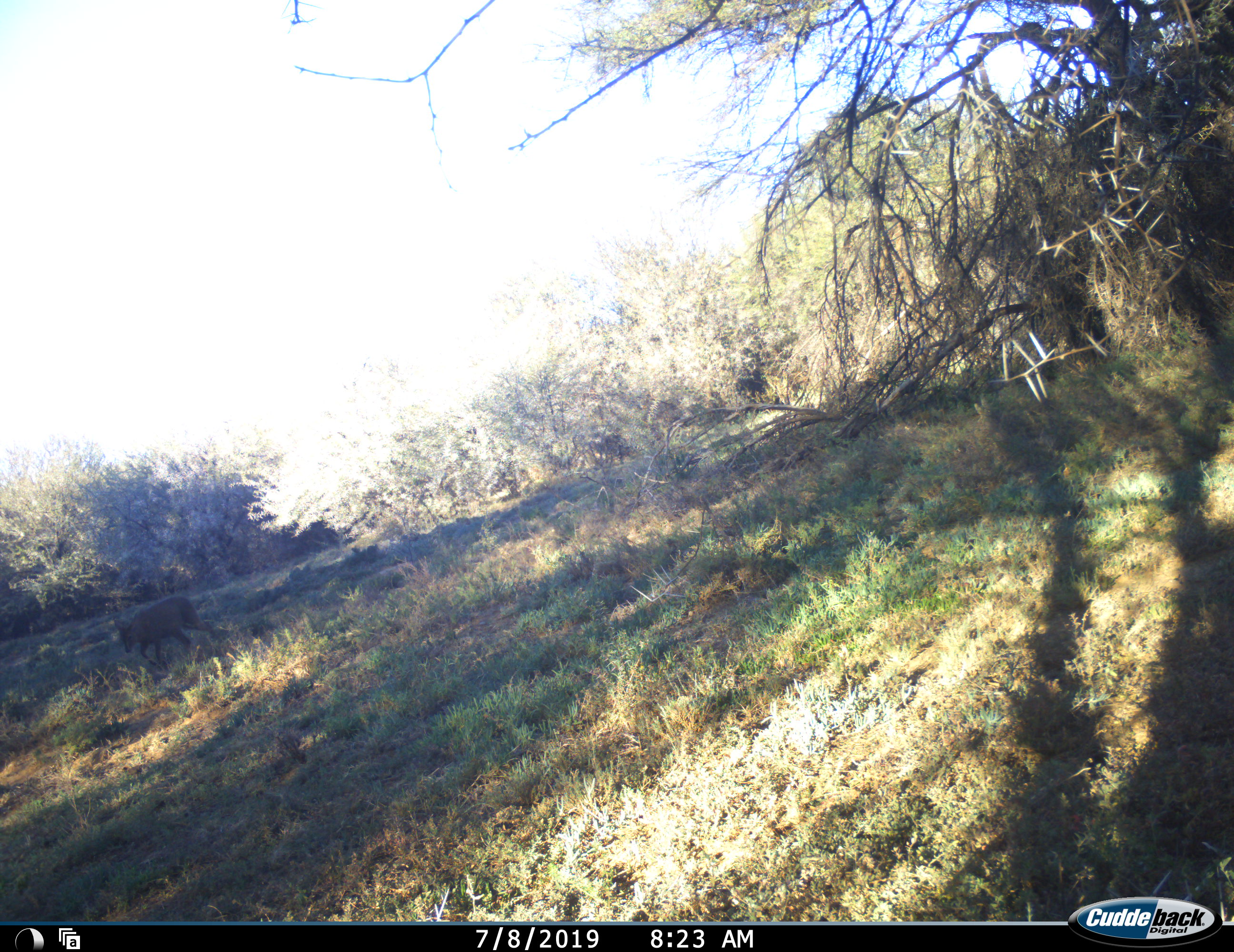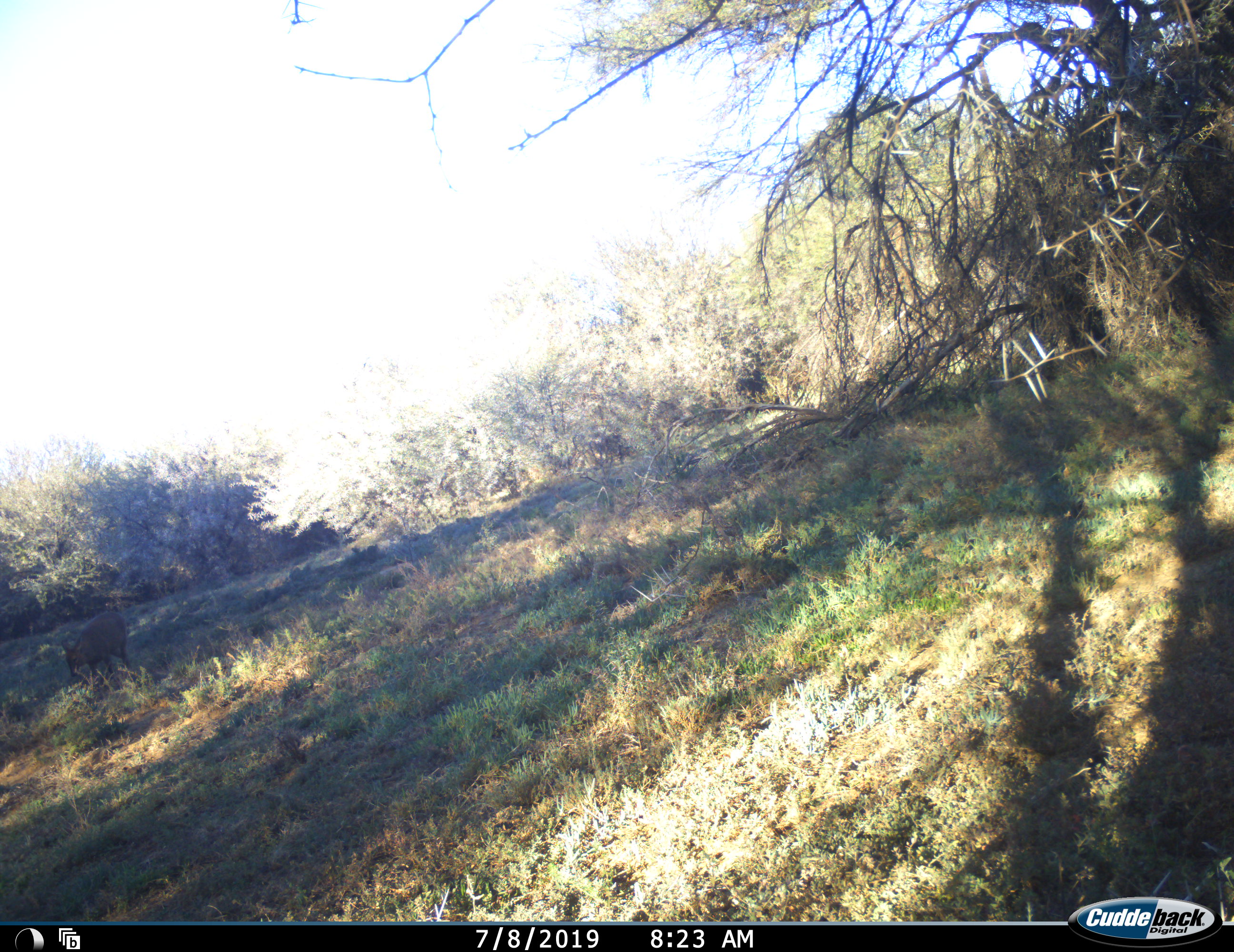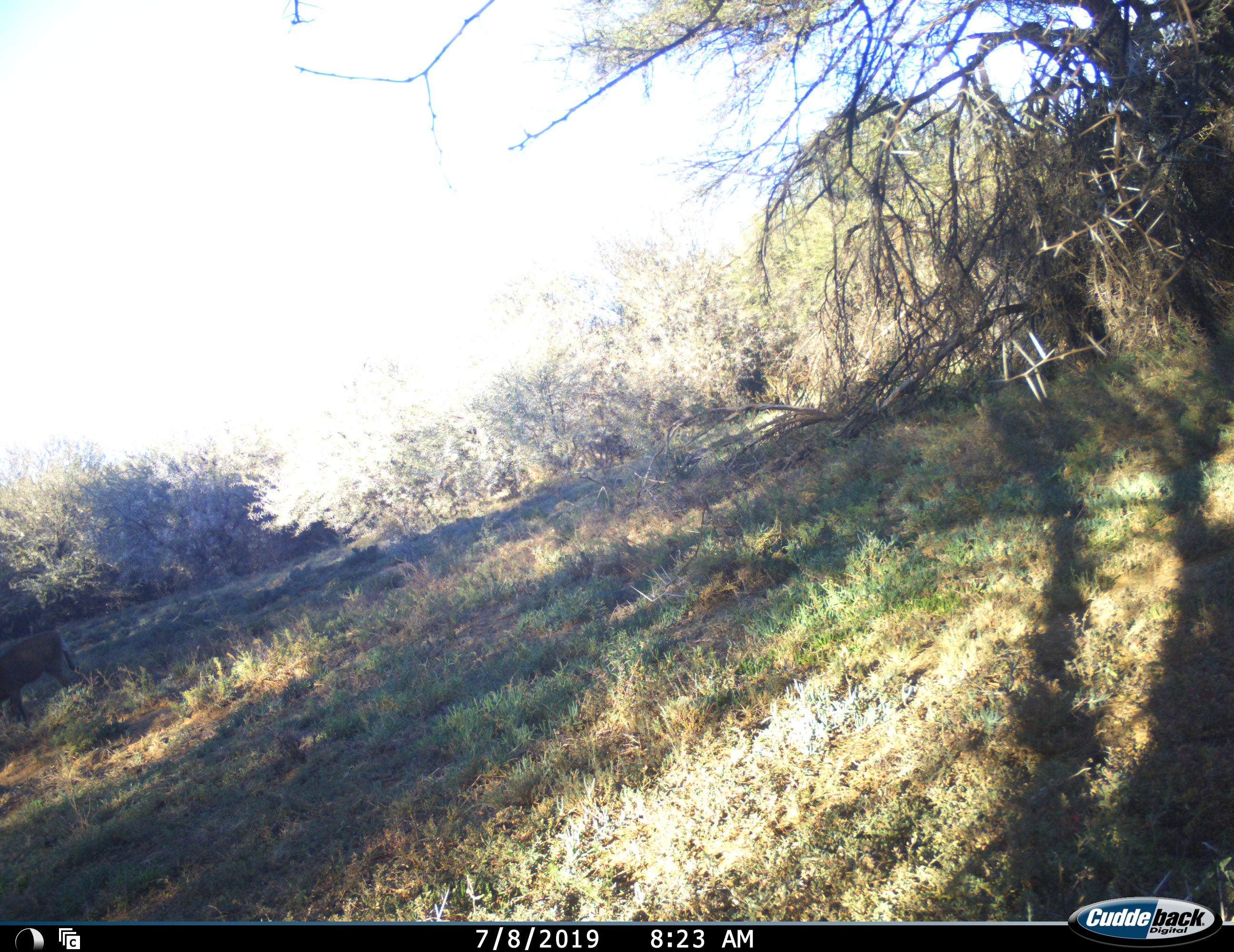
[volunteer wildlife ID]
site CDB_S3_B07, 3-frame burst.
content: unidentified animal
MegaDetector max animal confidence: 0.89